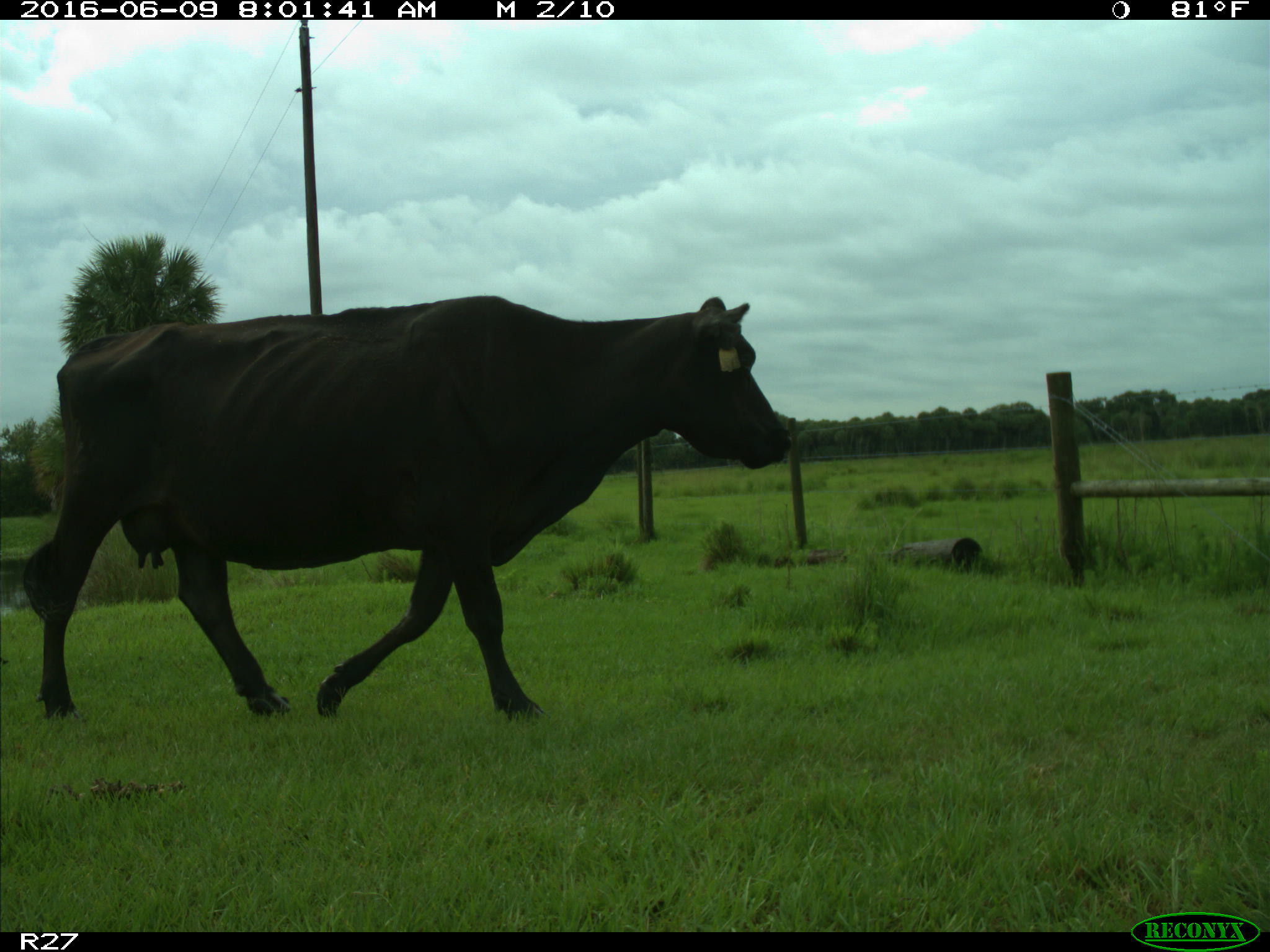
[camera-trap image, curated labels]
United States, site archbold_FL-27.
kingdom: Animalia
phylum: Chordata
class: Mammalia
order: Artiodactyla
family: Bovidae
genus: Bos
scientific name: Bos taurus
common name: domestic cow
Bos taurus (domestic cow).